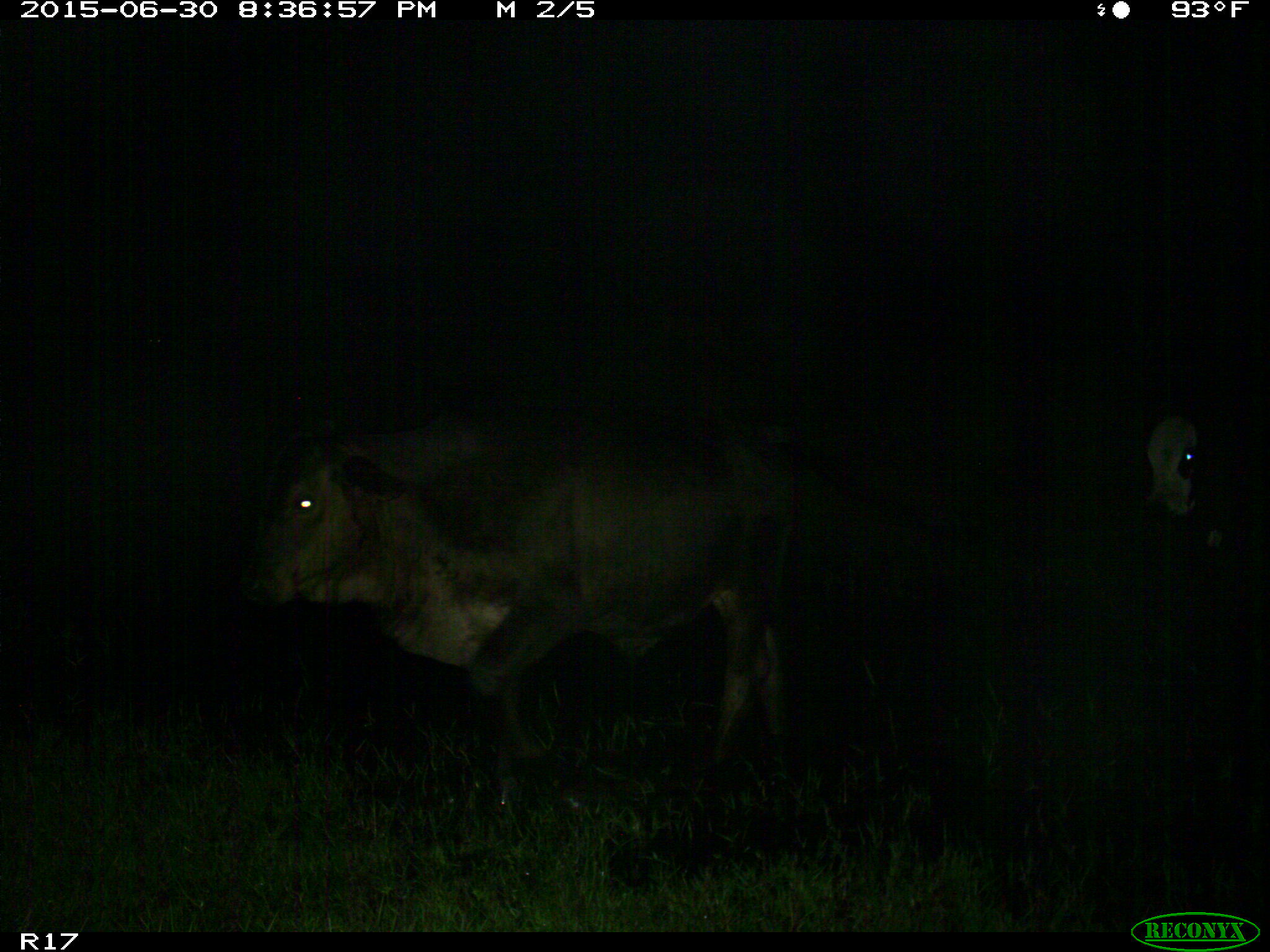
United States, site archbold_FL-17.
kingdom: Animalia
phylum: Chordata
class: Mammalia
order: Artiodactyla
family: Bovidae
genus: Bos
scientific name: Bos taurus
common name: domestic cow